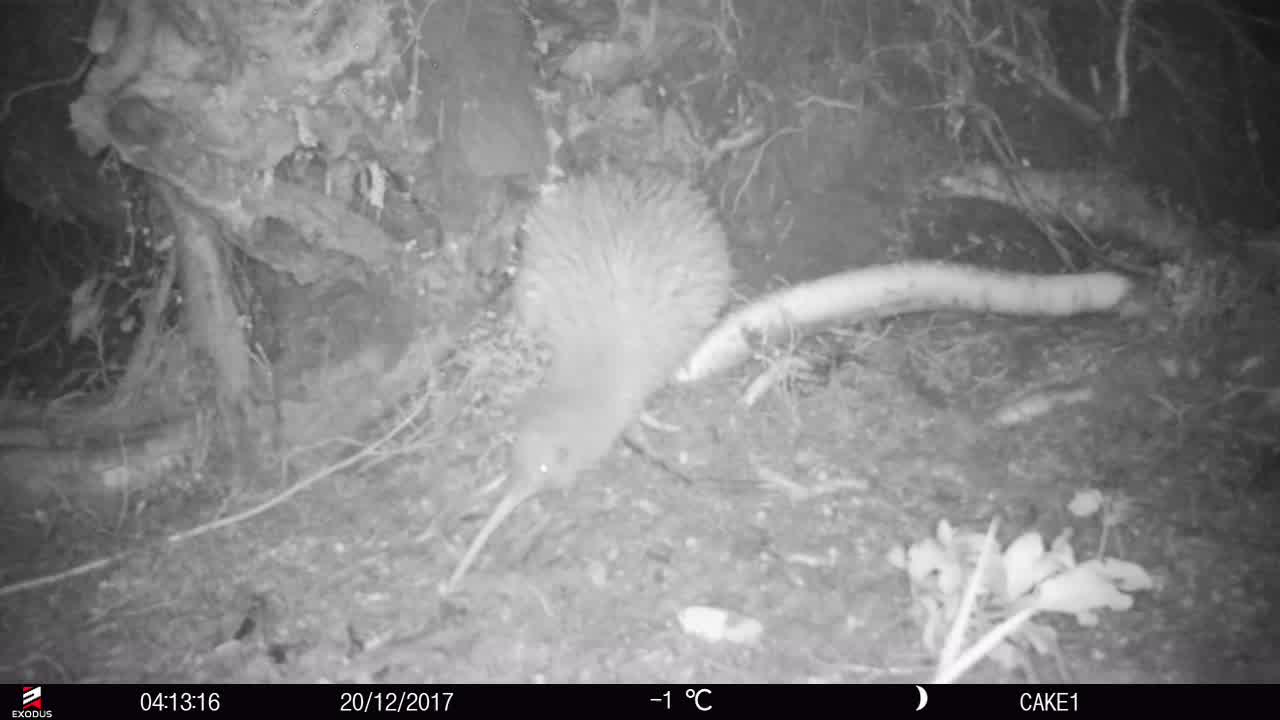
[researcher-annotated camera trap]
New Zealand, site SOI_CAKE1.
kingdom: Animalia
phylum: Chordata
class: Aves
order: Apterygiformes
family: Apterygidae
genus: Apteryx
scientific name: Apteryx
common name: kiwi